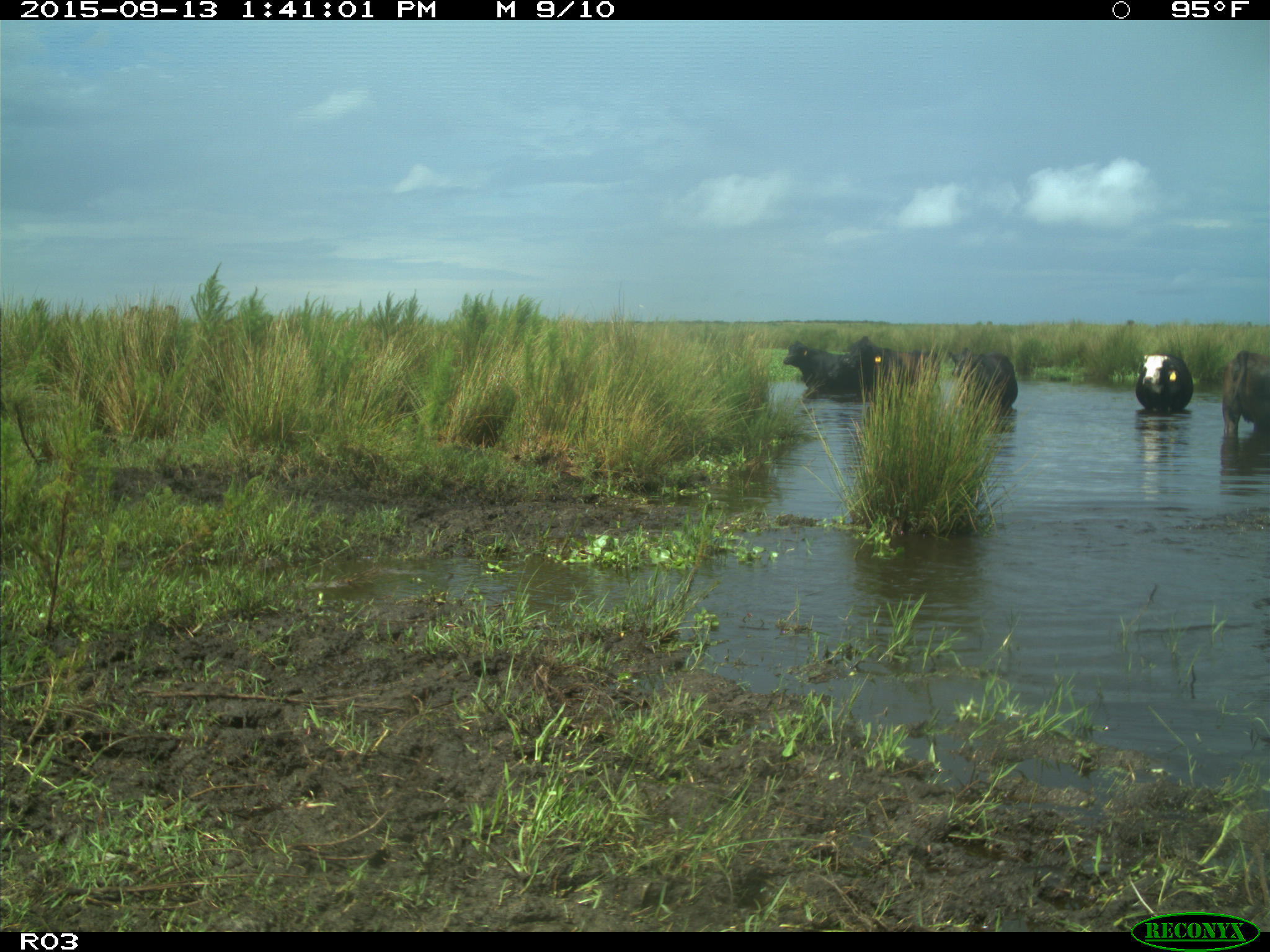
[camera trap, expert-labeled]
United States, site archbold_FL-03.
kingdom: Animalia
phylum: Chordata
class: Mammalia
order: Artiodactyla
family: Bovidae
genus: Bos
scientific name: Bos taurus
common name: domestic cow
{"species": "Bos taurus (domestic cow)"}